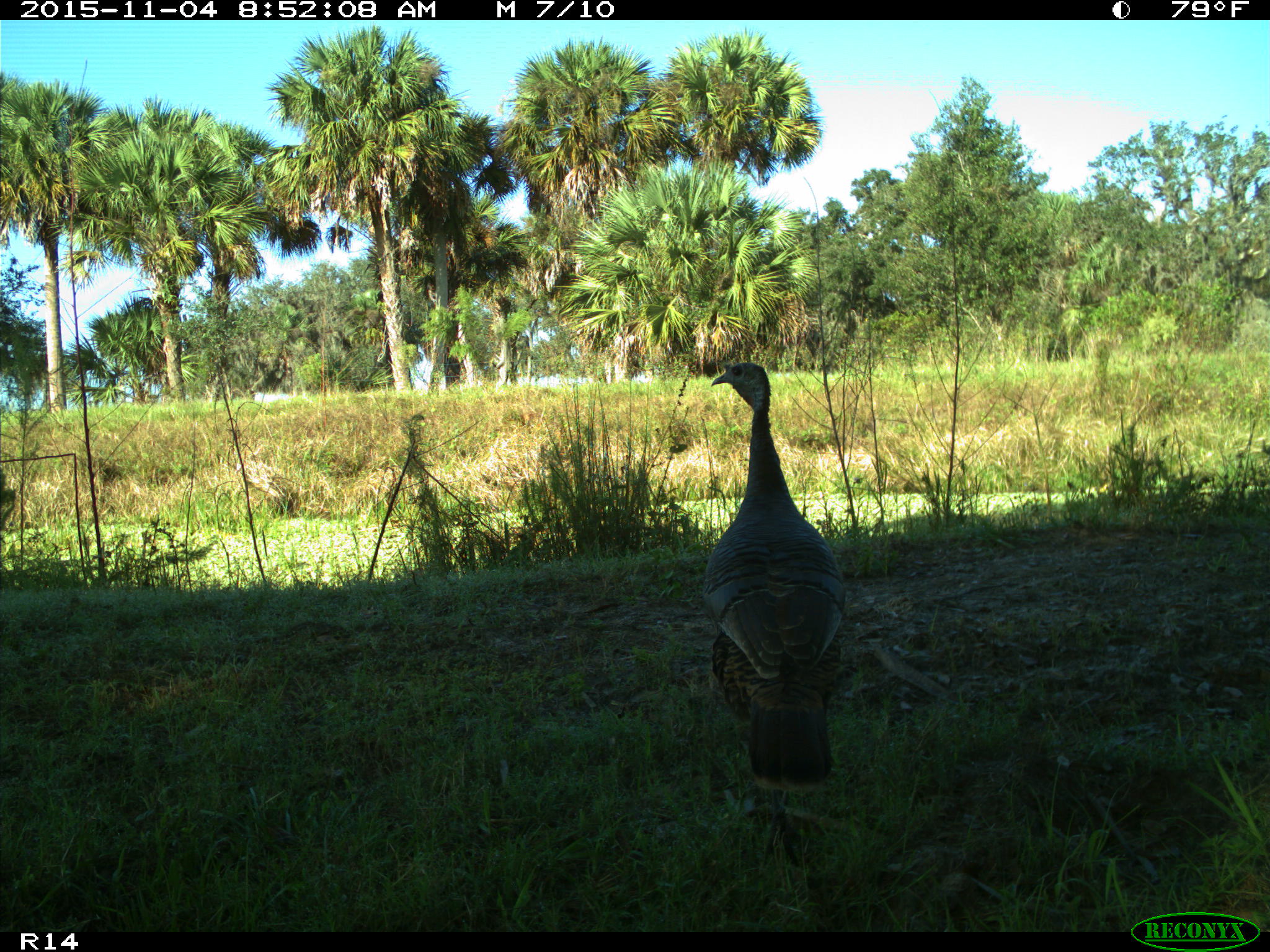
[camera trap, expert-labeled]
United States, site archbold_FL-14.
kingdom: Animalia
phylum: Chordata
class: Aves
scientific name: Aves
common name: birds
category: unidentified bird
Unidentified bird (birds) (Aves).